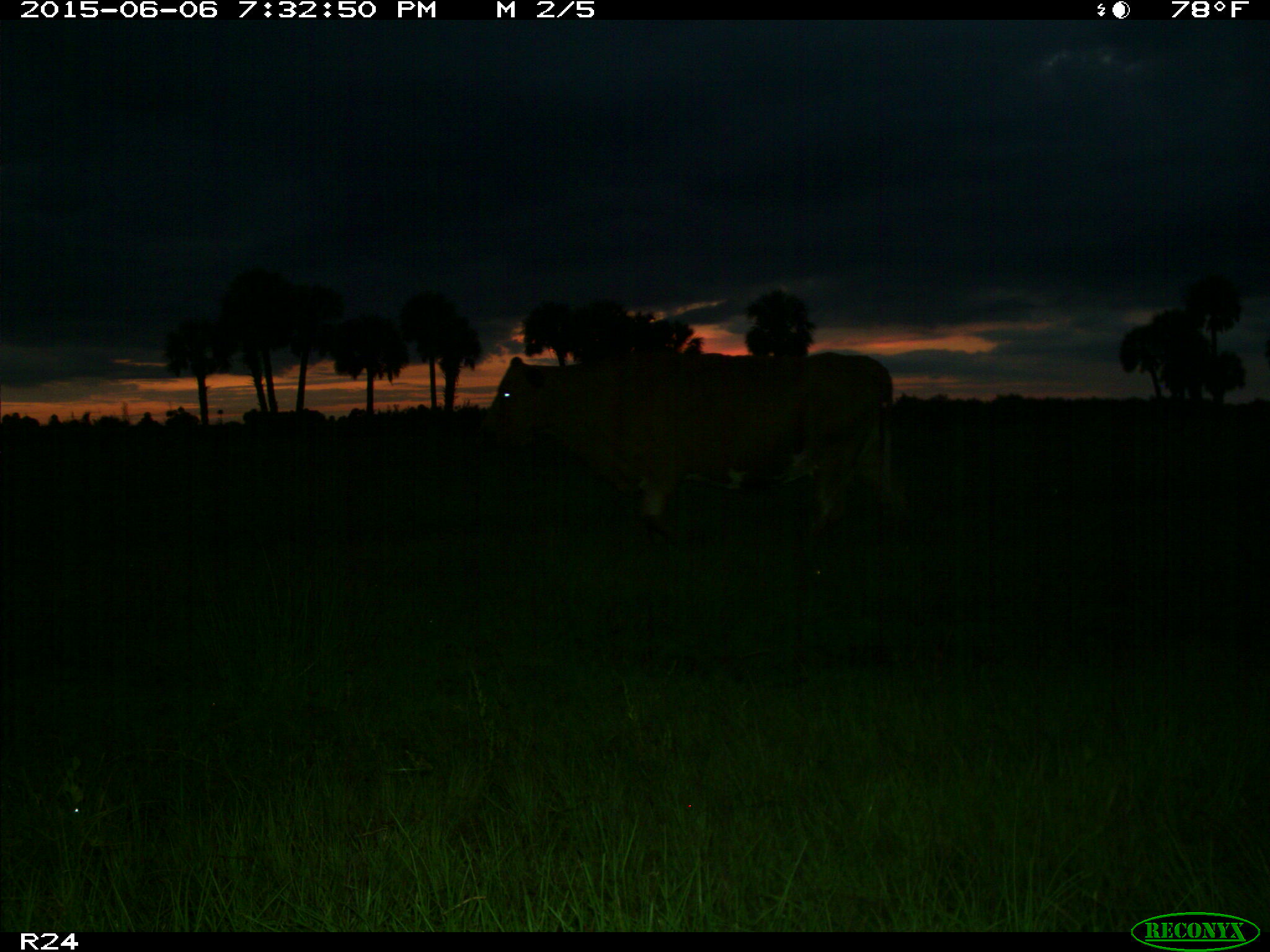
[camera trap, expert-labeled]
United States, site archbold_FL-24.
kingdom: Animalia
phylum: Chordata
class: Mammalia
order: Artiodactyla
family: Bovidae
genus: Bos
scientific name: Bos taurus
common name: domestic cow